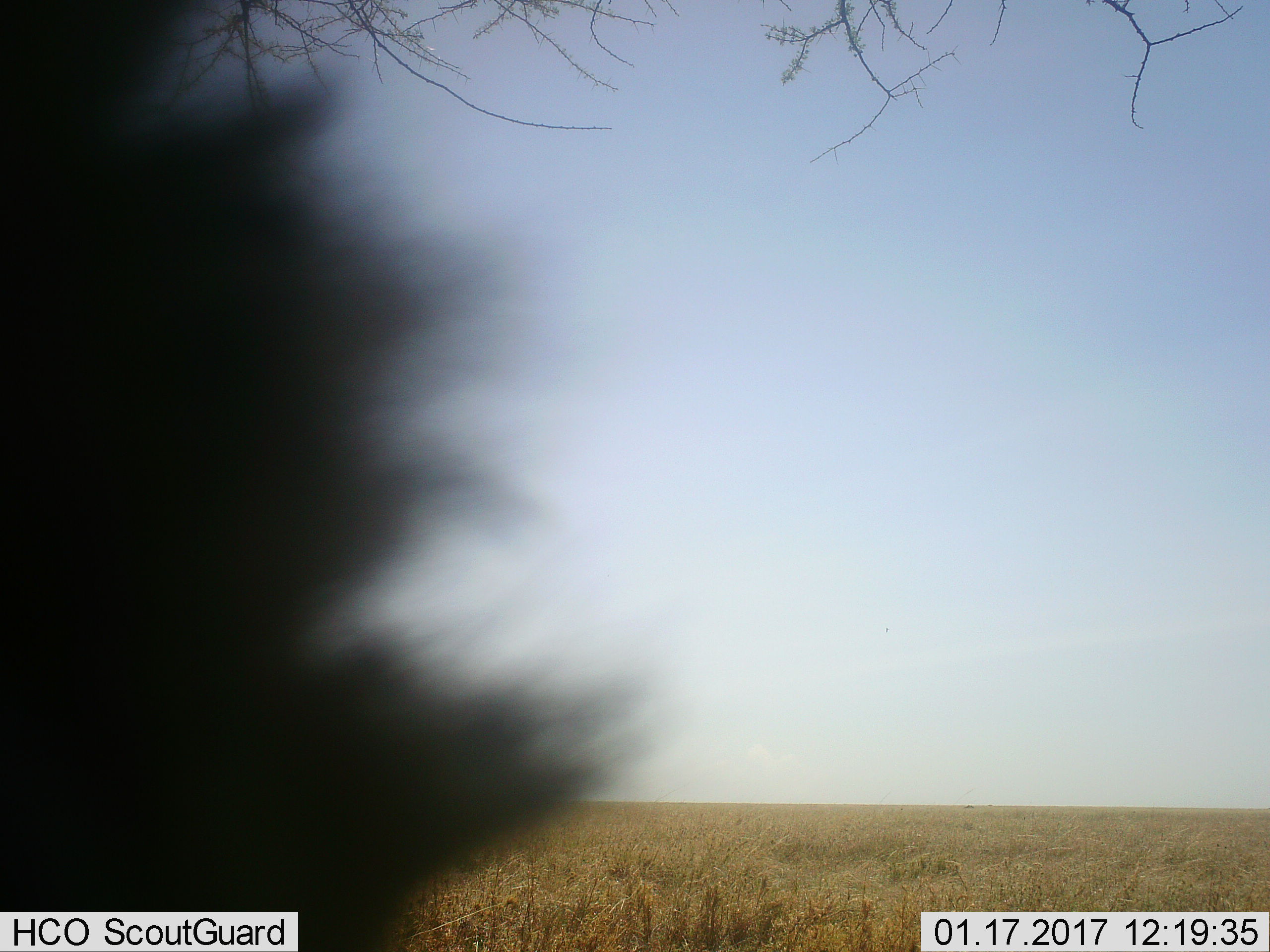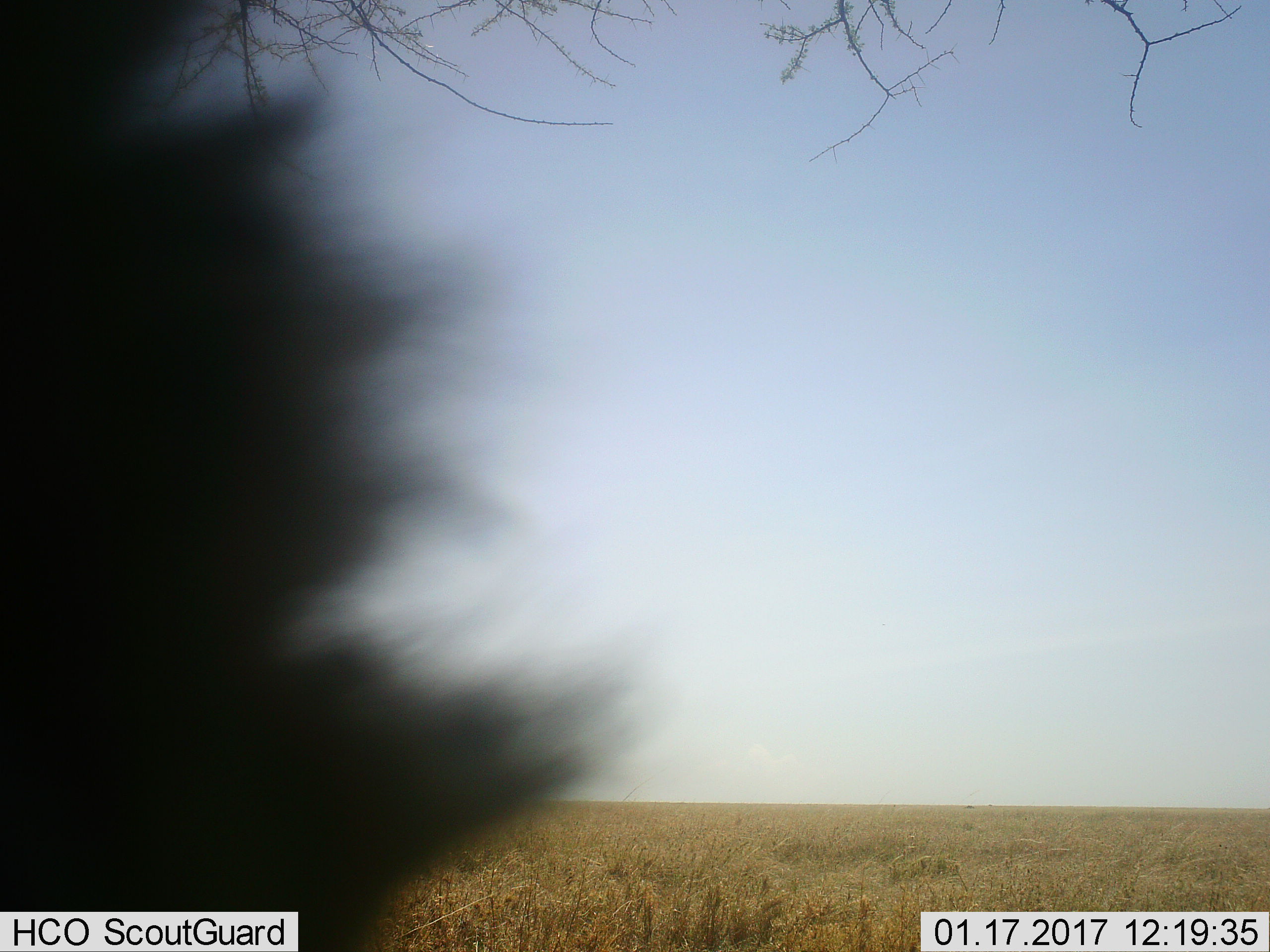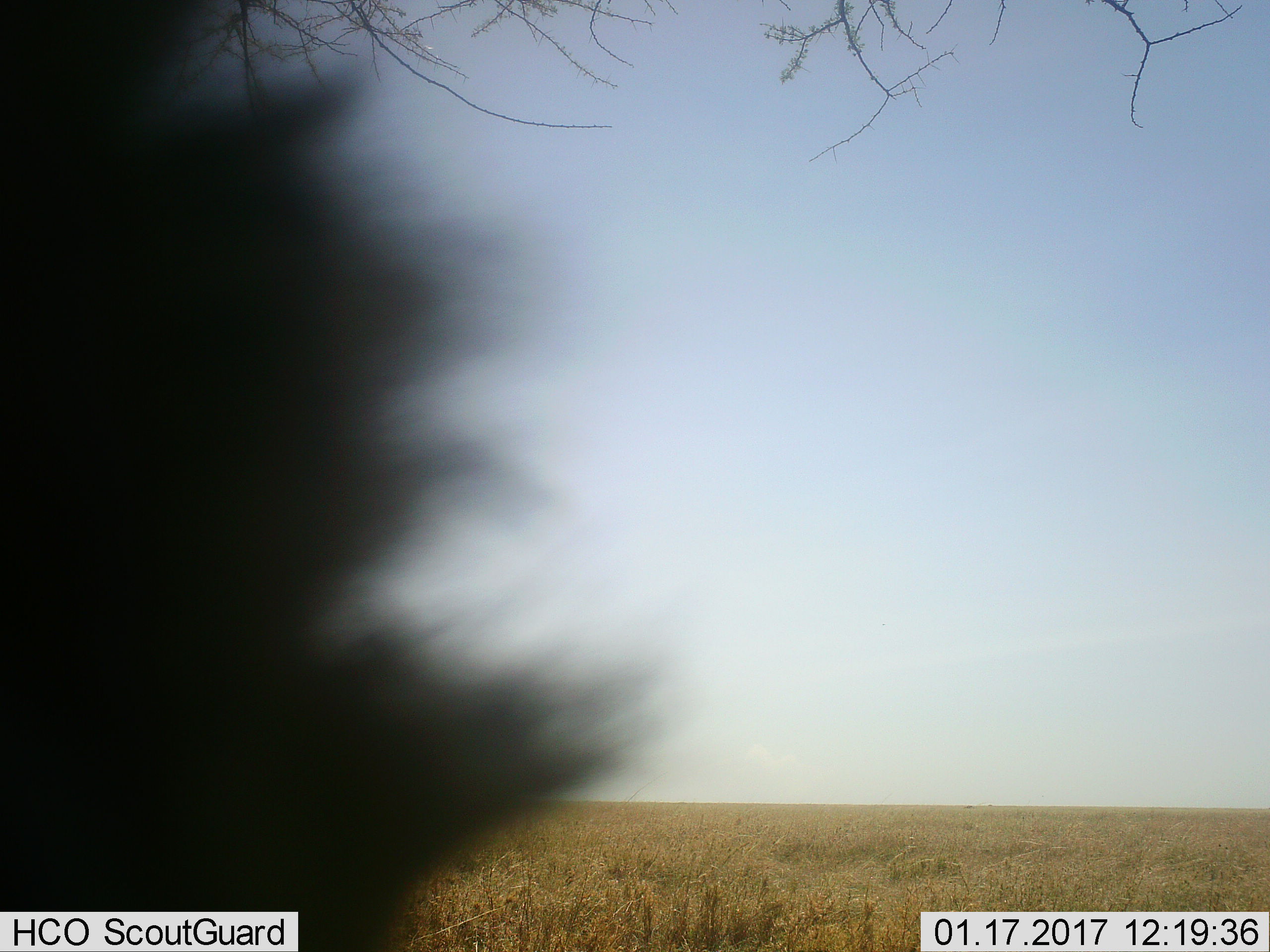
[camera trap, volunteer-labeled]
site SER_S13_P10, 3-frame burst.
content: unidentified animal